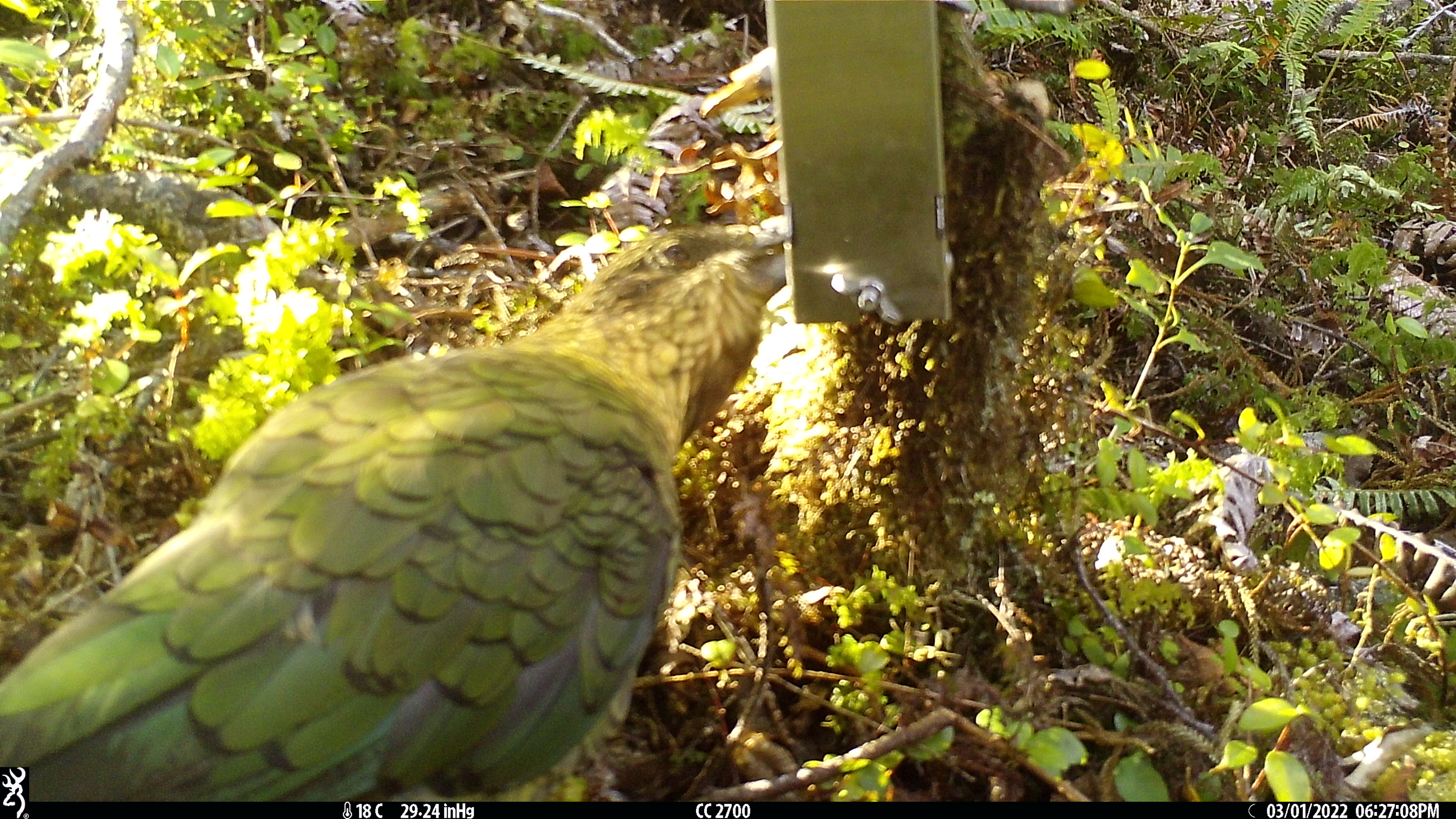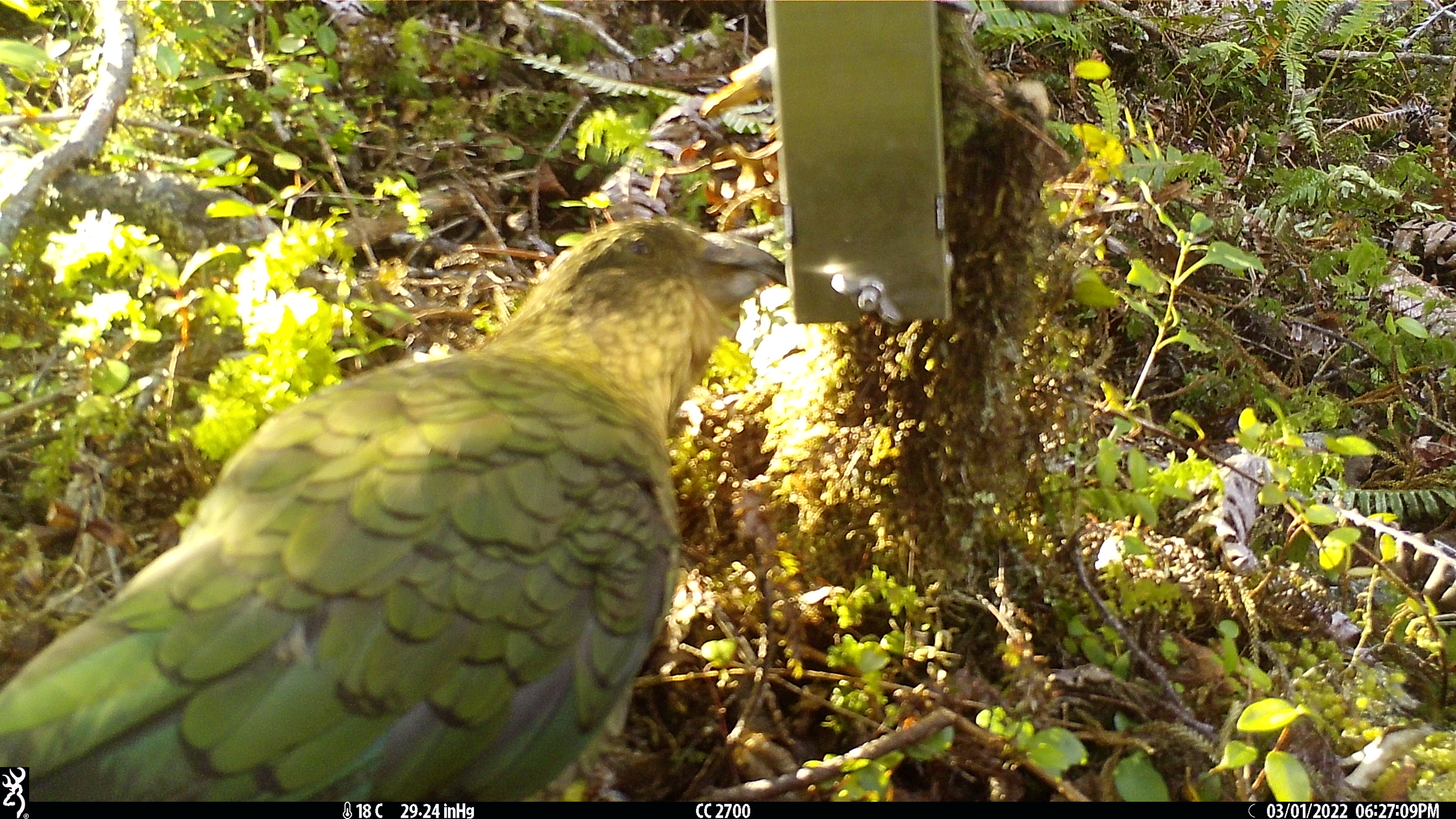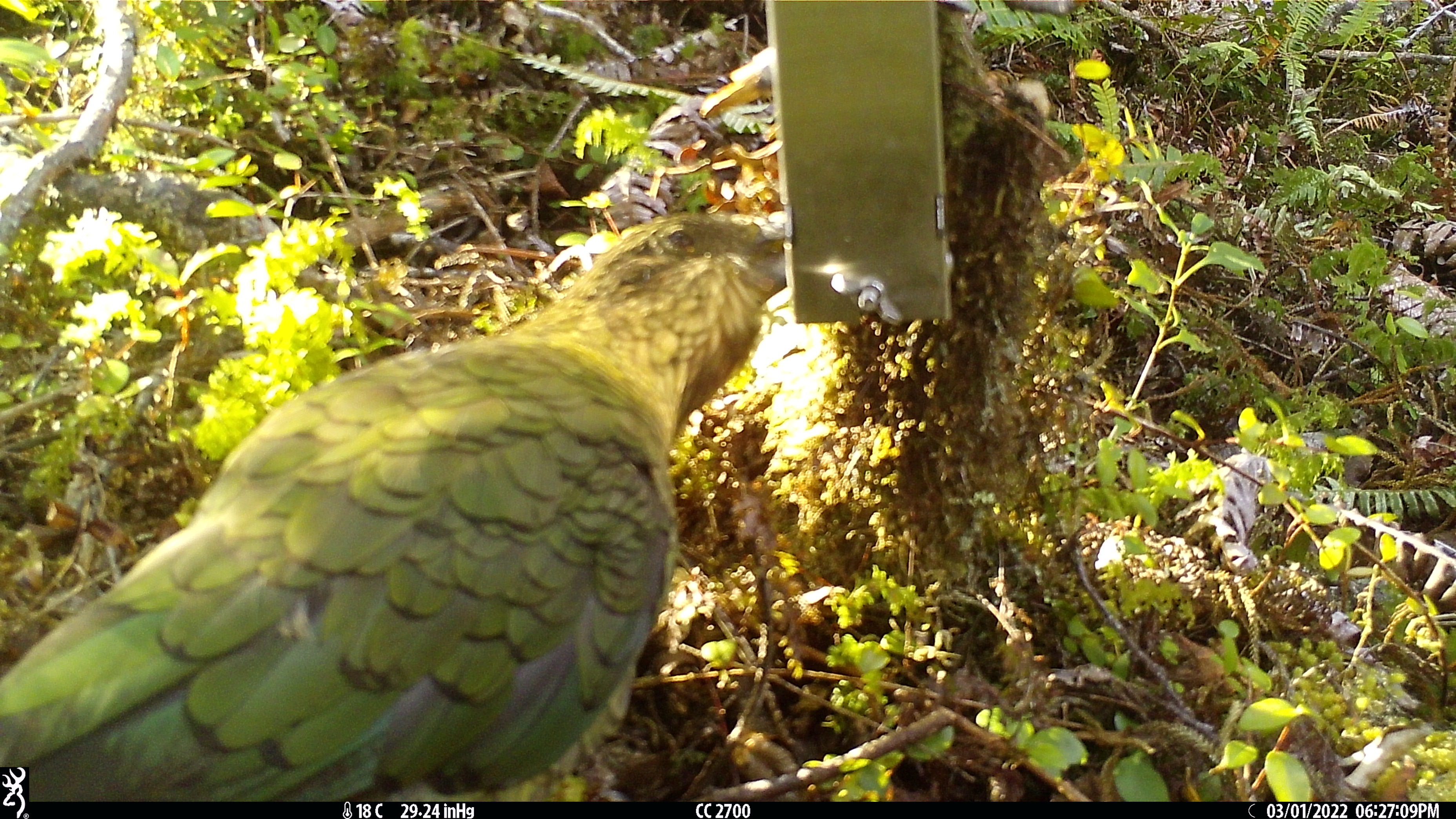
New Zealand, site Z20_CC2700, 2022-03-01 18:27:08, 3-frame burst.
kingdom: Animalia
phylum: Chordata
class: Aves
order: Psittaciformes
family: Strigopidae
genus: Nestor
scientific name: Nestor notabilis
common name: kea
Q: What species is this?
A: Kea (Nestor notabilis).